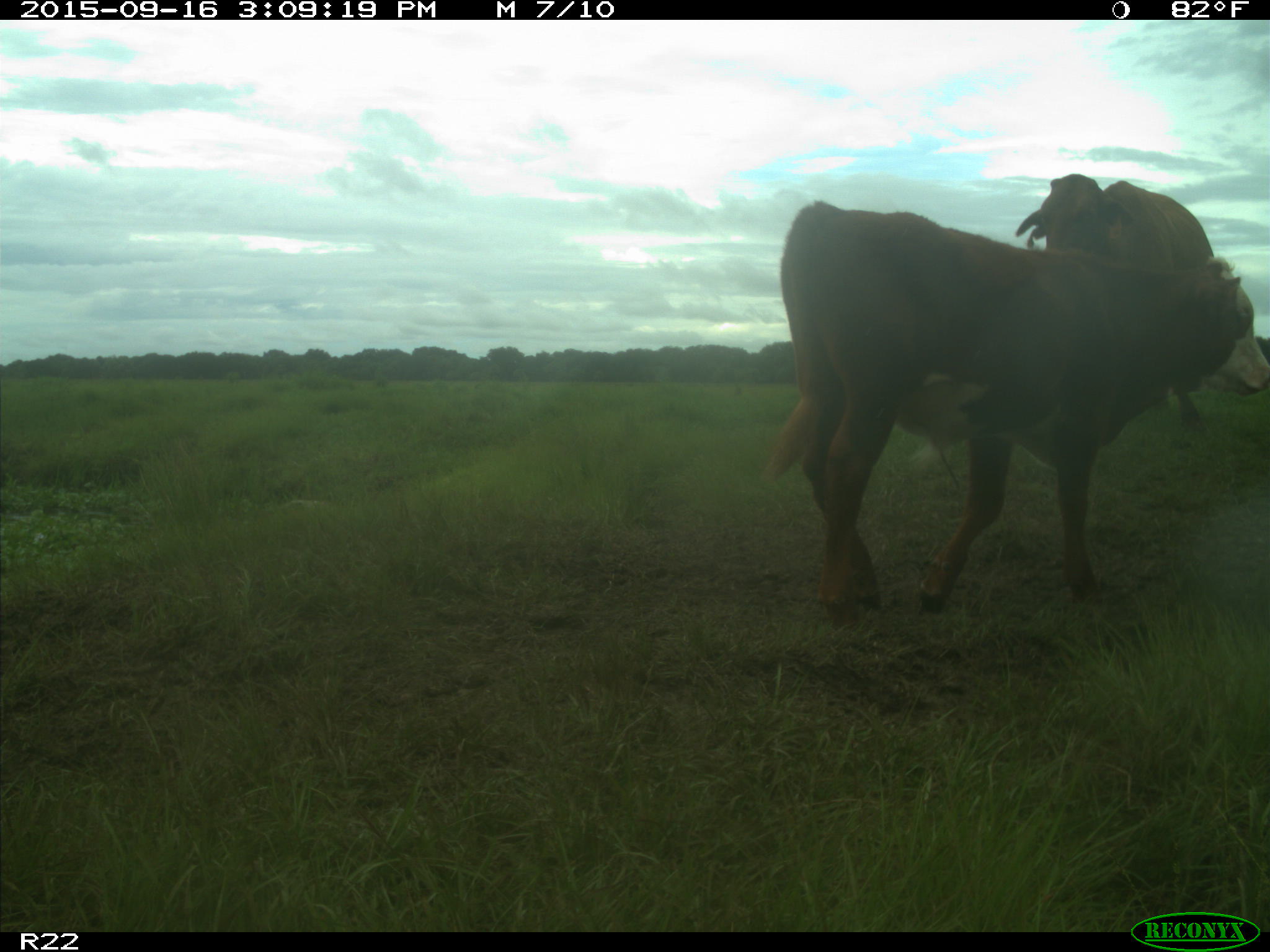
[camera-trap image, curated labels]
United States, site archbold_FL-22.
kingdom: Animalia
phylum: Chordata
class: Mammalia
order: Artiodactyla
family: Bovidae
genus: Bos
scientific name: Bos taurus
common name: domestic cow